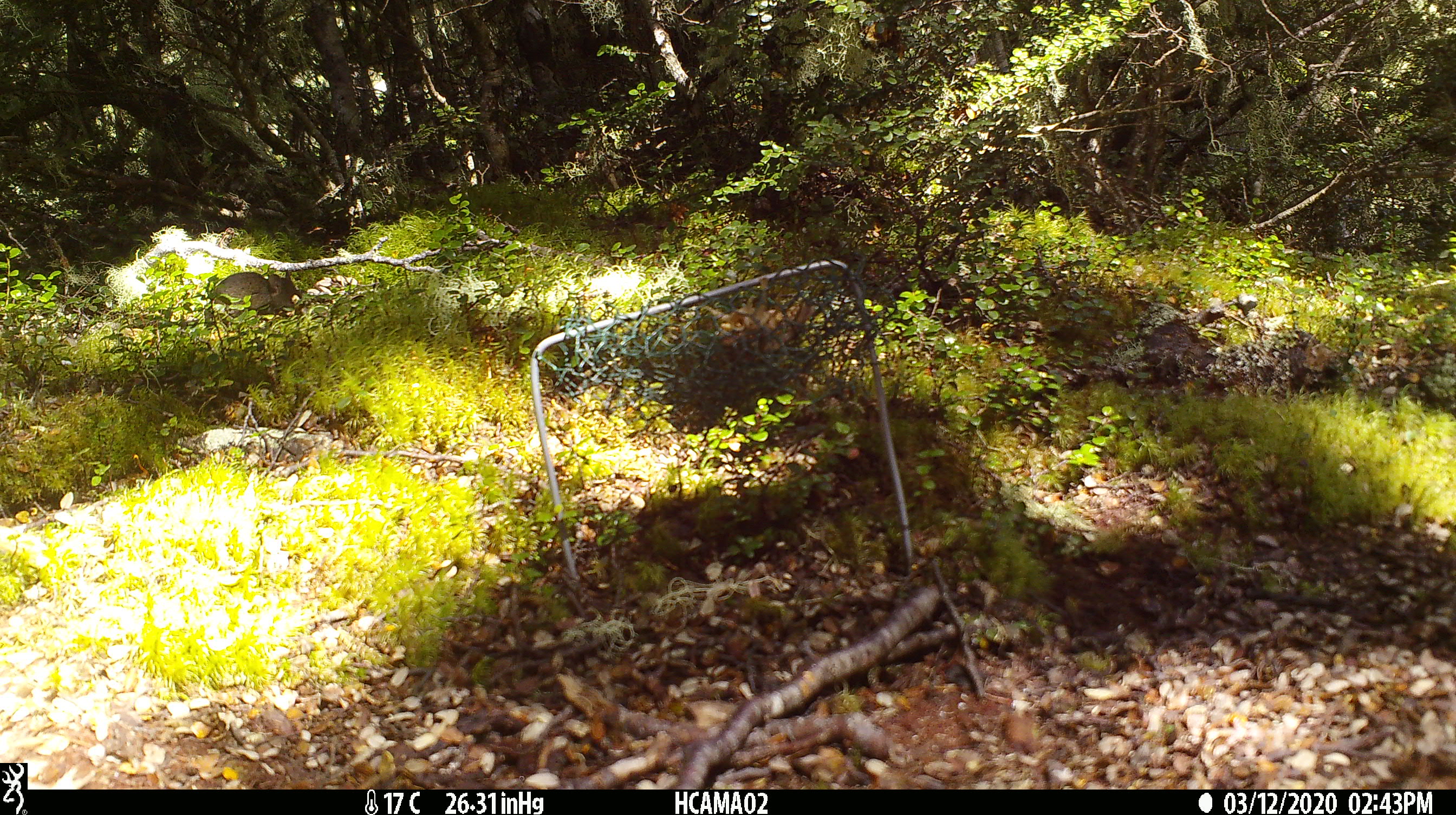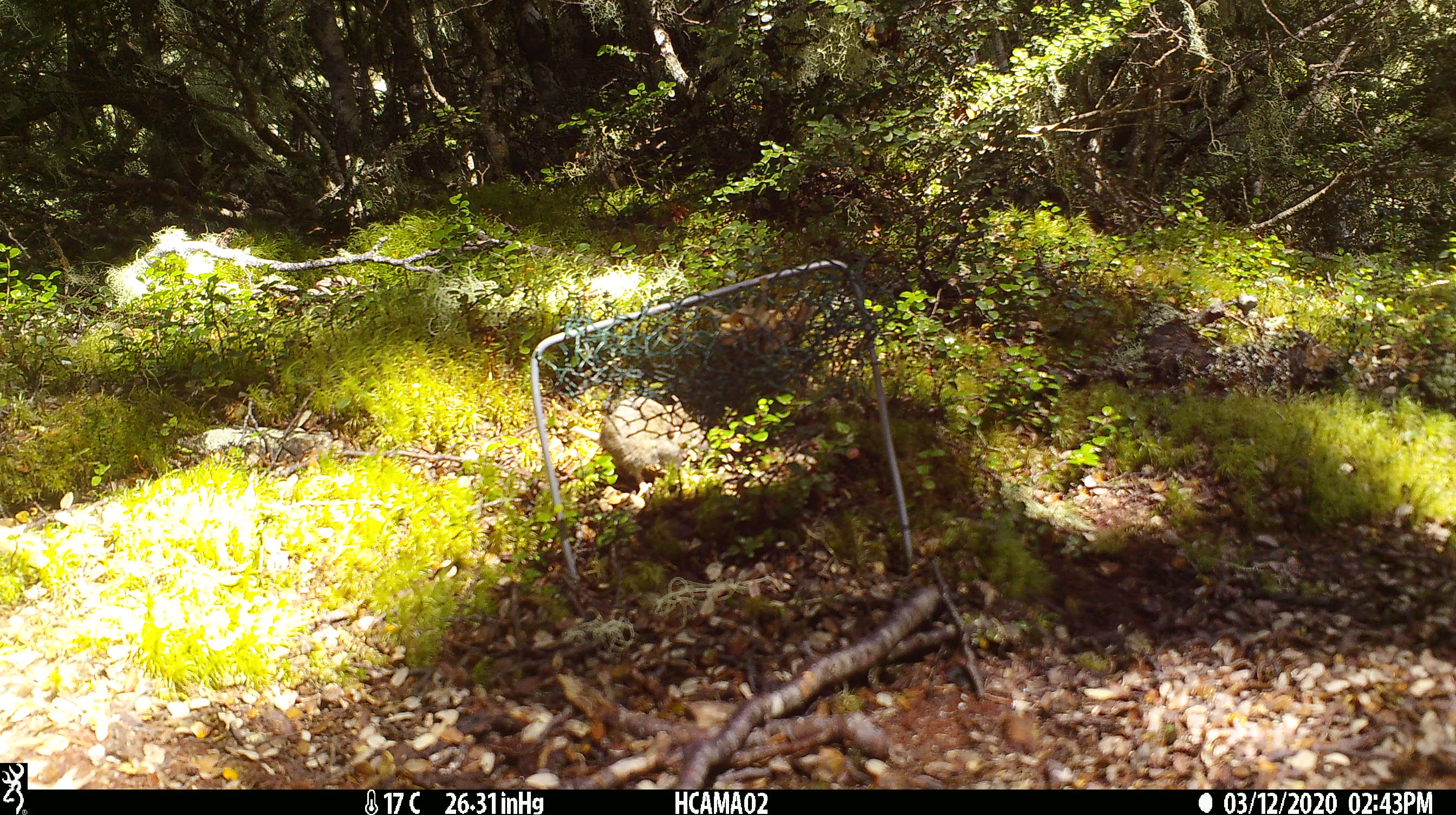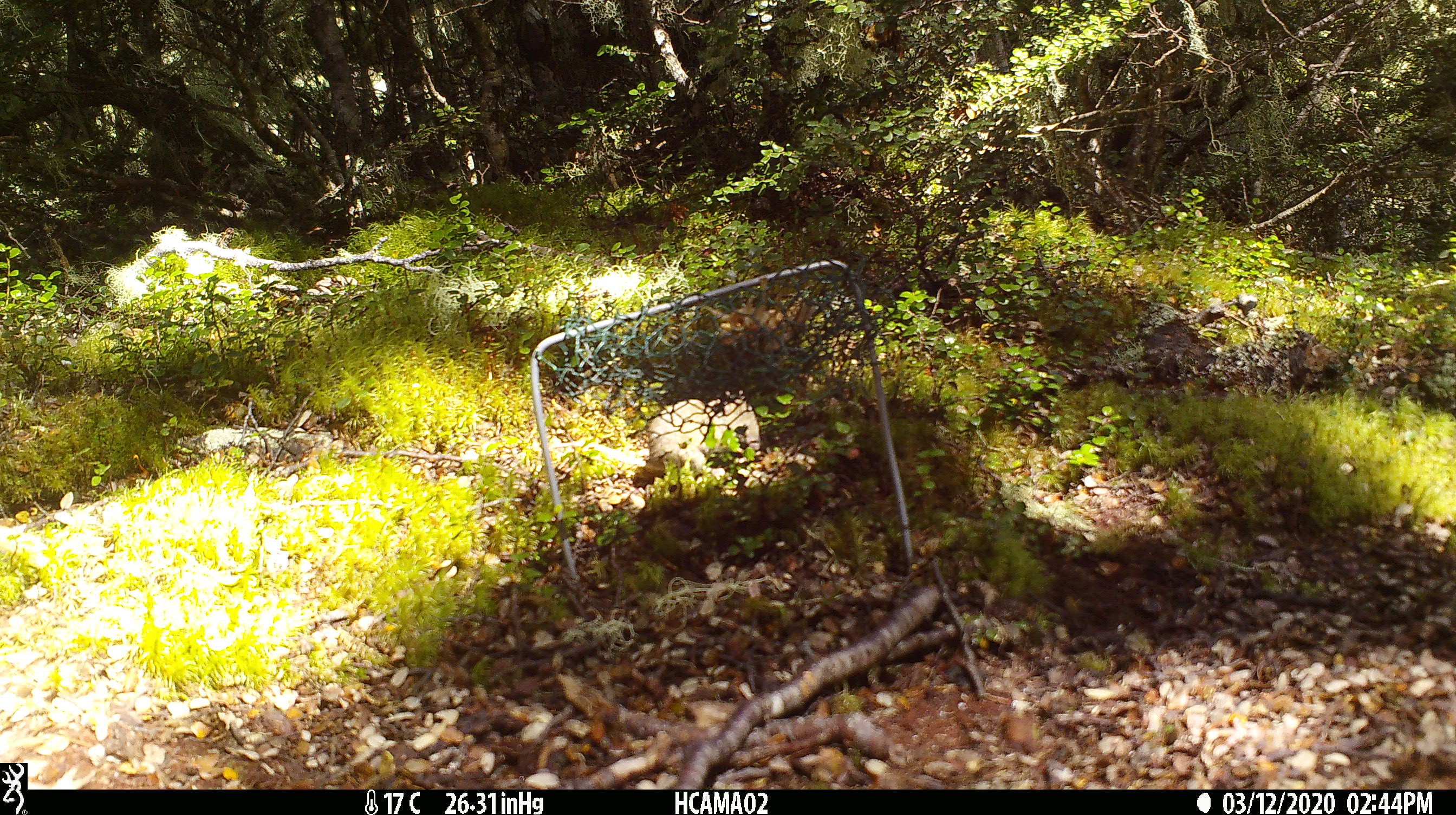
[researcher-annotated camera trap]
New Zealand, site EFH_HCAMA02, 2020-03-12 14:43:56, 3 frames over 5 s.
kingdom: Animalia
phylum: Chordata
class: Mammalia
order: Rodentia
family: Muridae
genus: Mus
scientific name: Mus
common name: mouse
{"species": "mouse (Mus)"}